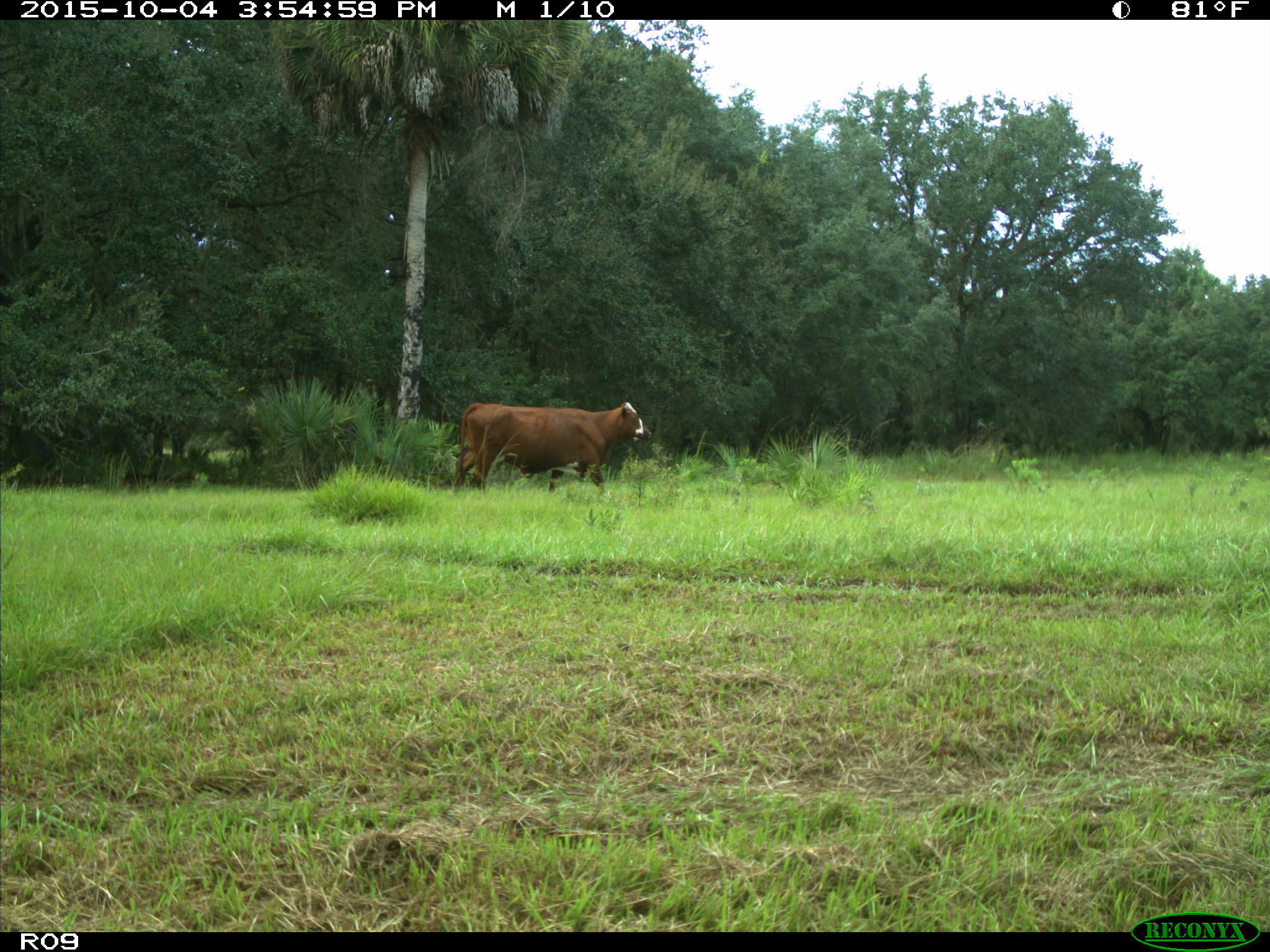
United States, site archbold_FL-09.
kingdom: Animalia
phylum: Chordata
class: Mammalia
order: Artiodactyla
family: Bovidae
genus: Bos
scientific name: Bos taurus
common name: domestic cow